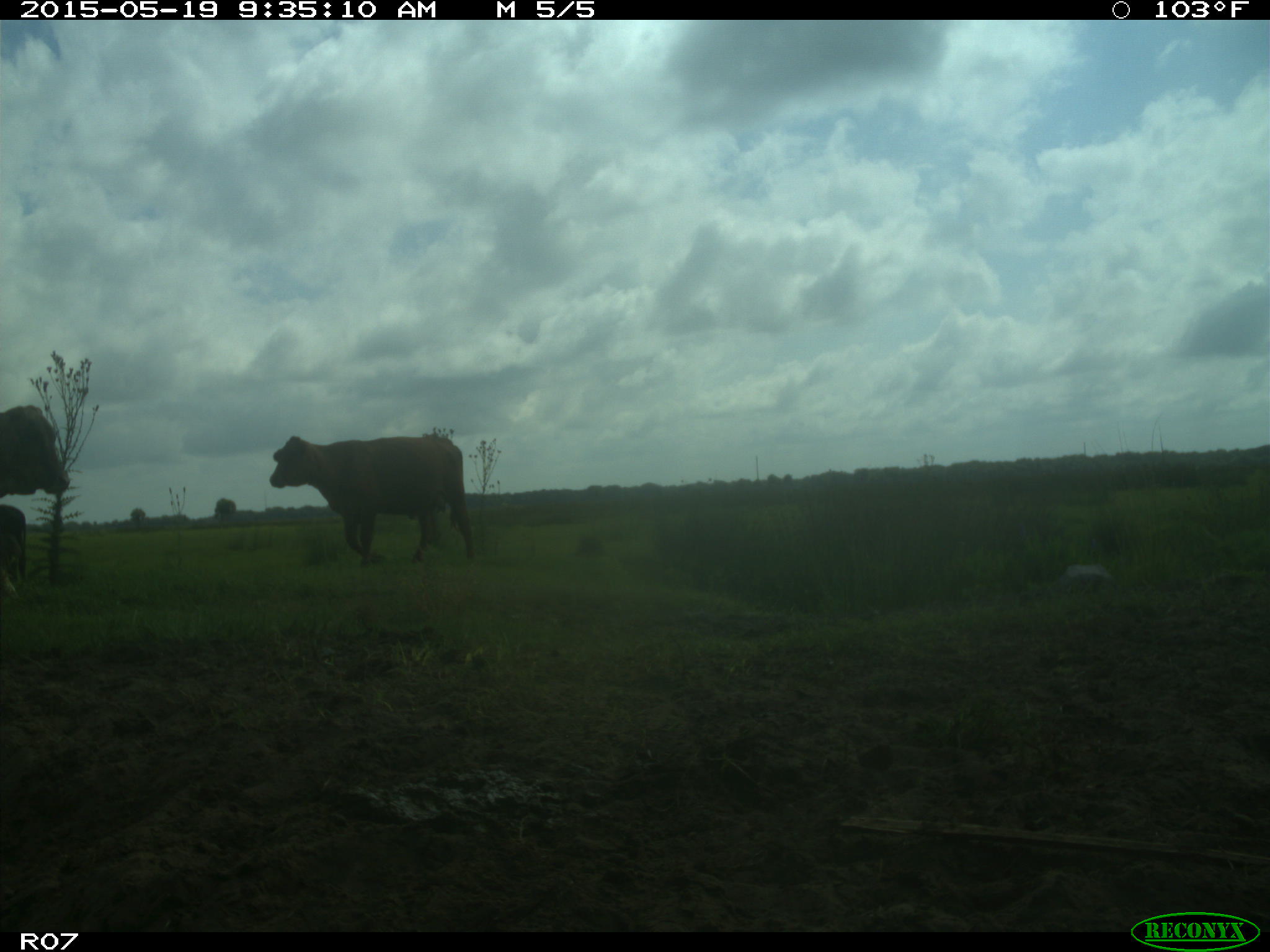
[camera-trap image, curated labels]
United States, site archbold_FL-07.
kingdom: Animalia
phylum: Chordata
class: Mammalia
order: Artiodactyla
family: Bovidae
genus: Bos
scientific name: Bos taurus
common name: domestic cow